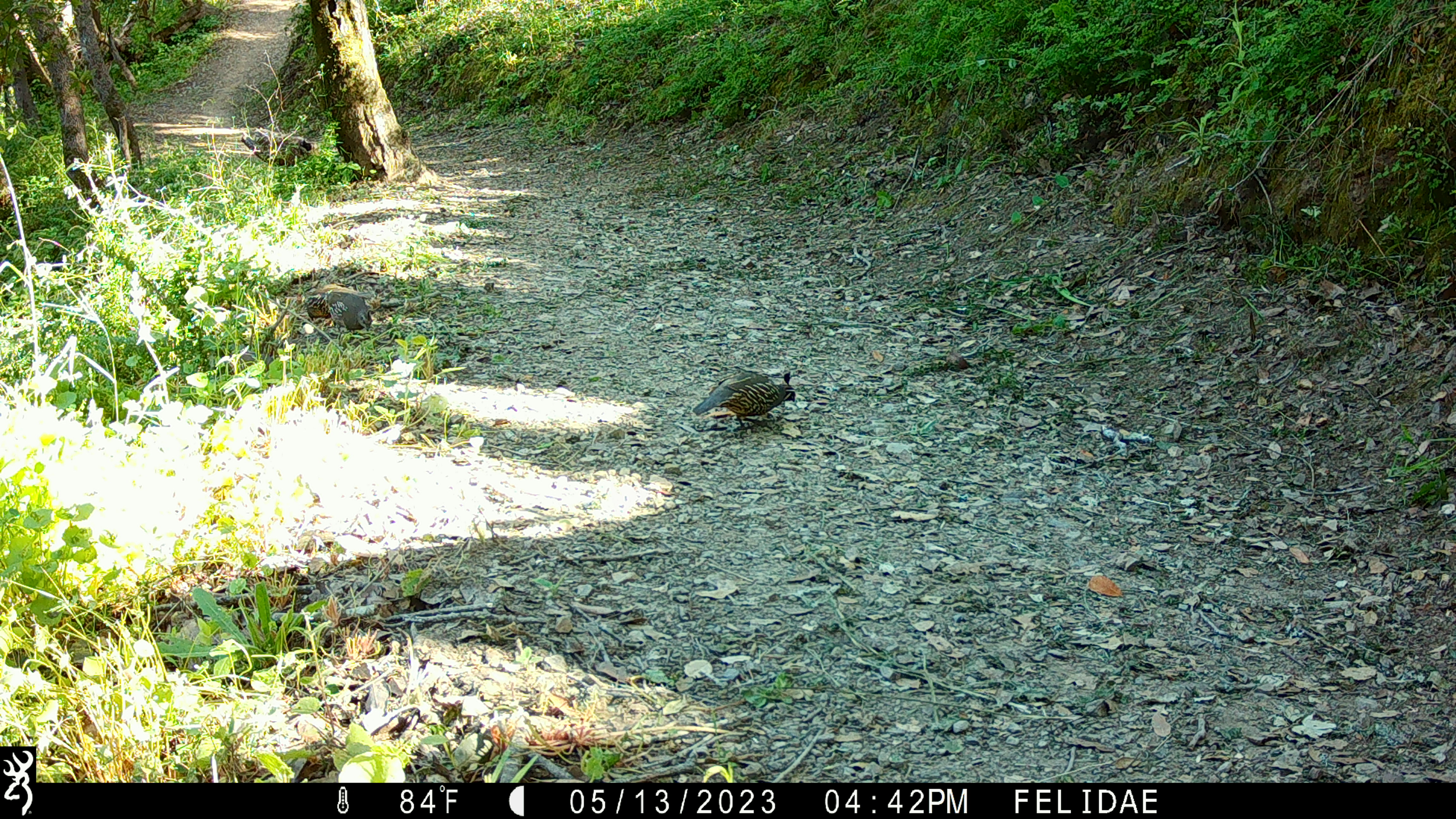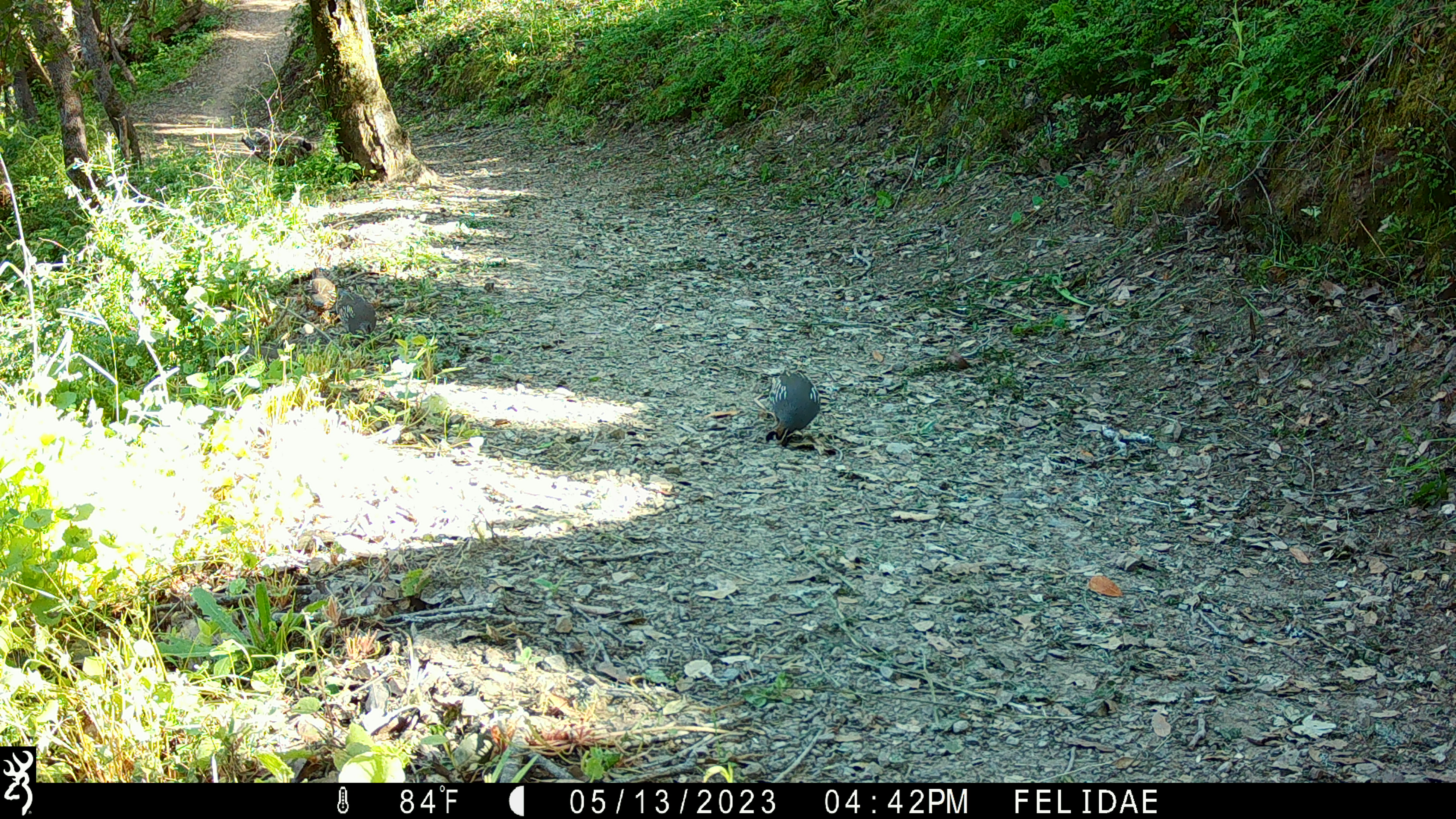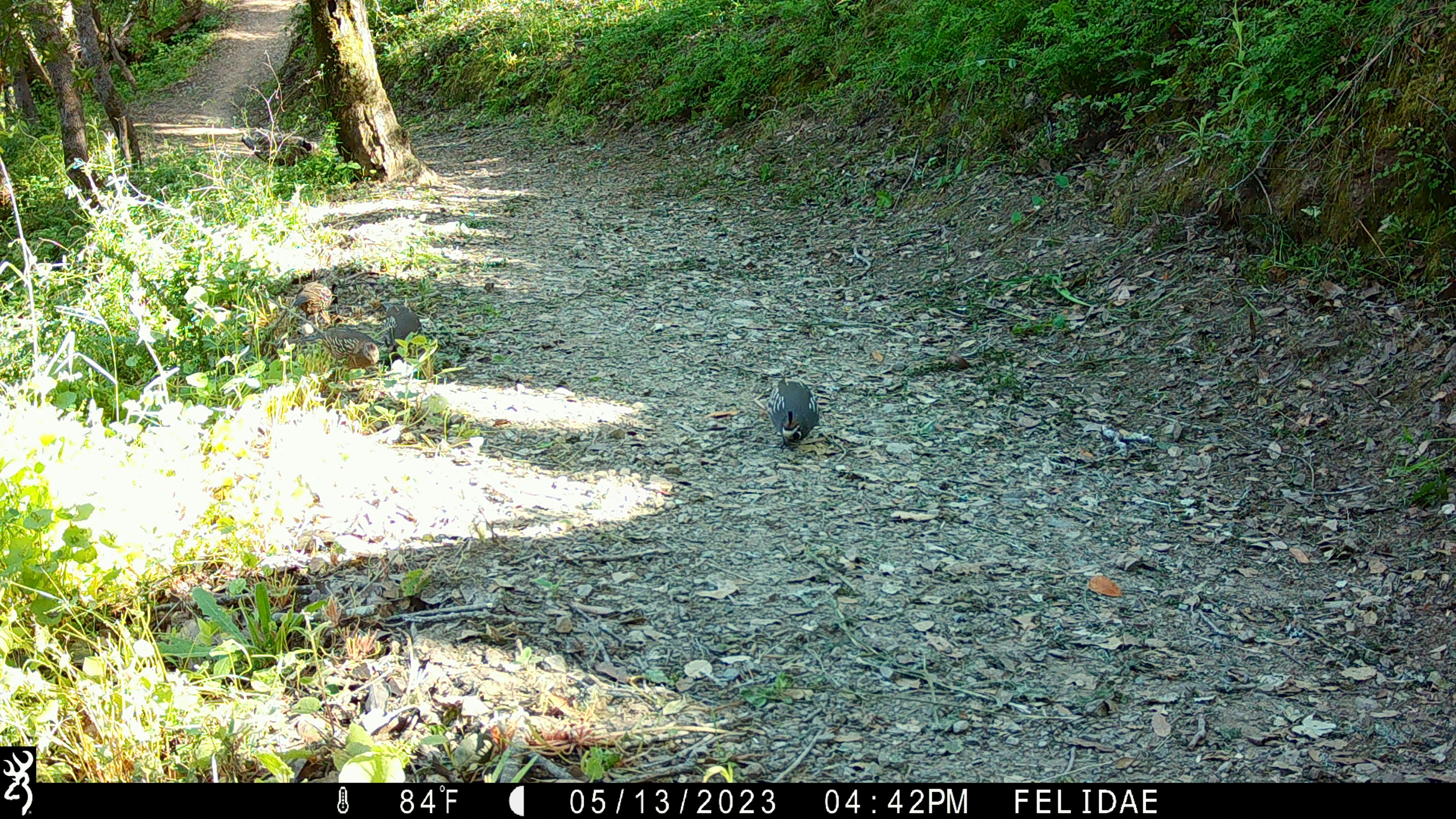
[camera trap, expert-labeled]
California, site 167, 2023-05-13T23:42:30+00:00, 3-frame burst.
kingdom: Animalia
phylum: Chordata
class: Aves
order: Galliformes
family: Odontophoridae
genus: Callipepla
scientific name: Callipepla californica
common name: california quail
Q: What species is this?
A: California quail (Callipepla californica).